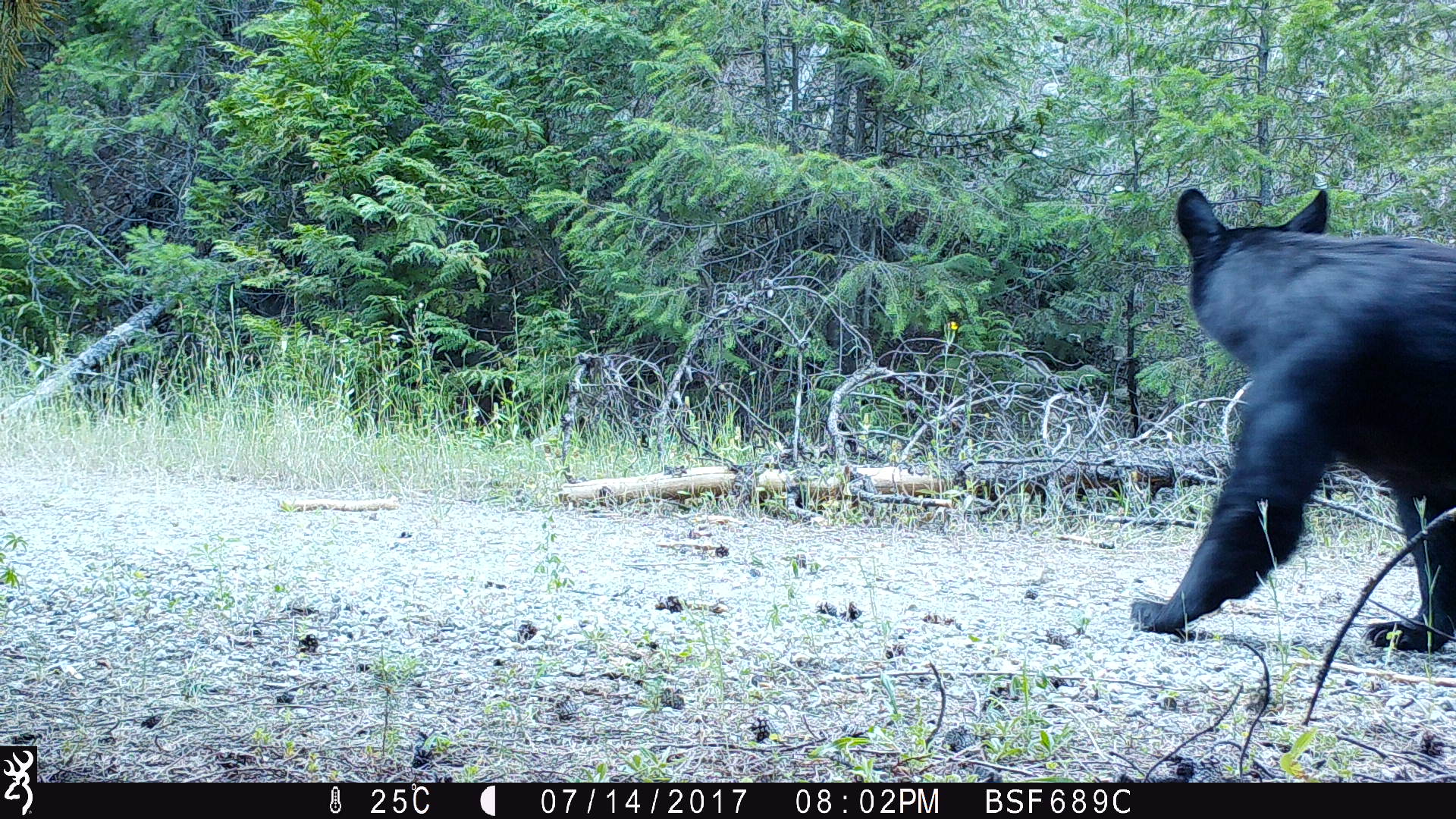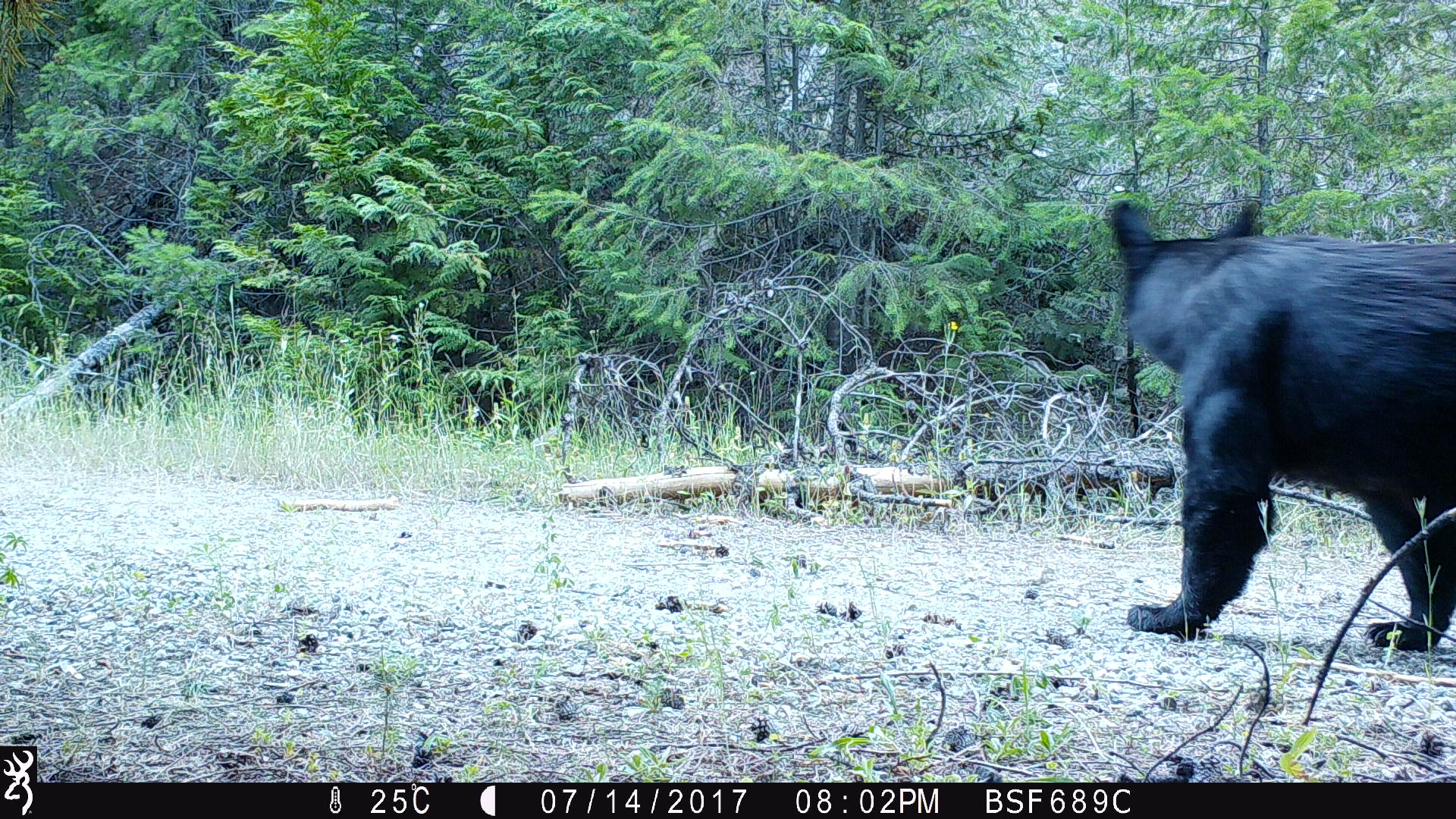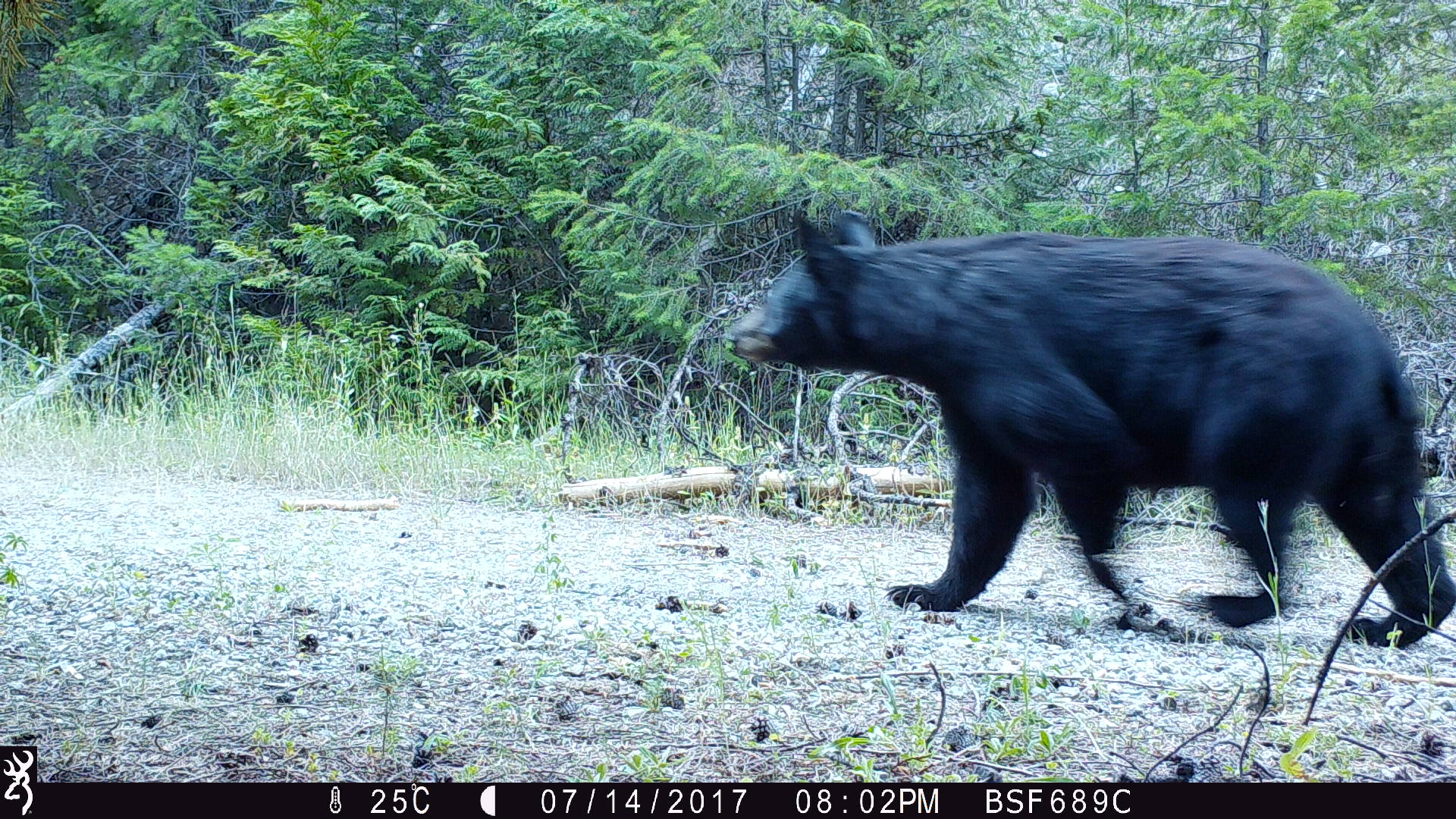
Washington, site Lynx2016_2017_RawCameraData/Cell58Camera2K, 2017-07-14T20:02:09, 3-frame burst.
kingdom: Animalia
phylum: Chordata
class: Mammalia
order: Carnivora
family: Ursidae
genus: Ursus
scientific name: Ursus americanus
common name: american black bear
Ursus americanus (american black bear). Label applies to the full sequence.